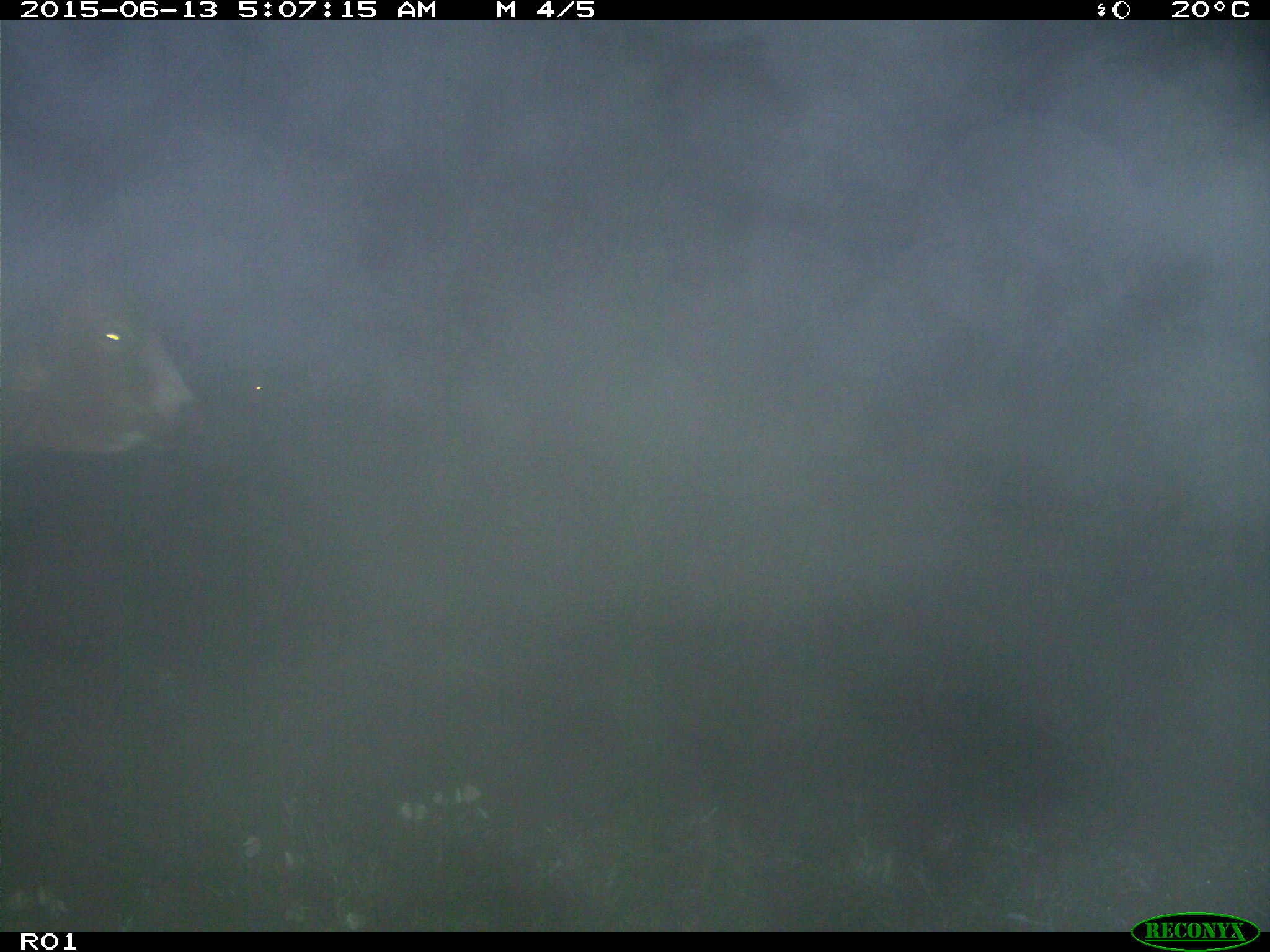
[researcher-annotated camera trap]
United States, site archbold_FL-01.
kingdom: Animalia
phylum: Chordata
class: Mammalia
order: Artiodactyla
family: Bovidae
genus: Bos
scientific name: Bos taurus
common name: domestic cow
Bos taurus (domestic cow).